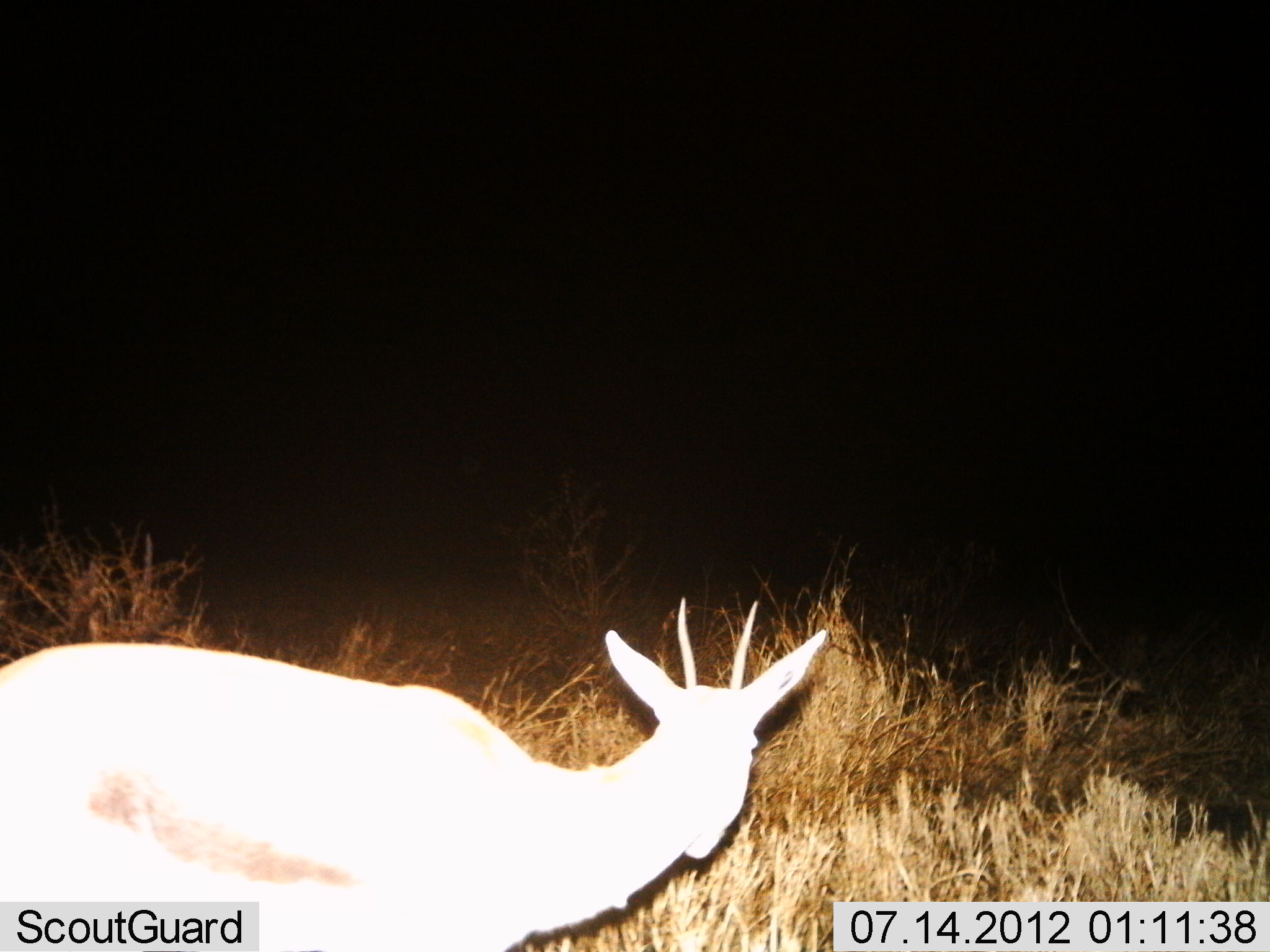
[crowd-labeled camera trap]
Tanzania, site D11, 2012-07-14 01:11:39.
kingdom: Animalia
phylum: Chordata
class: Mammalia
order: Artiodactyla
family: Bovidae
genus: Eudorcas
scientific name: Eudorcas thomsonii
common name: thomson's gazelle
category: gazellethomsons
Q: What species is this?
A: Gazellethomsons (thomson's gazelle) (Eudorcas thomsonii).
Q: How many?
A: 1.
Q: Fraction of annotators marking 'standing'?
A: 70%.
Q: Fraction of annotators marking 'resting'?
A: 0%.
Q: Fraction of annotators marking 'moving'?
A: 20%.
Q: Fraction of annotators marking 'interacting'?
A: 0%.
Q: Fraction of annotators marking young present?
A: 0%.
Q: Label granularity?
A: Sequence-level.